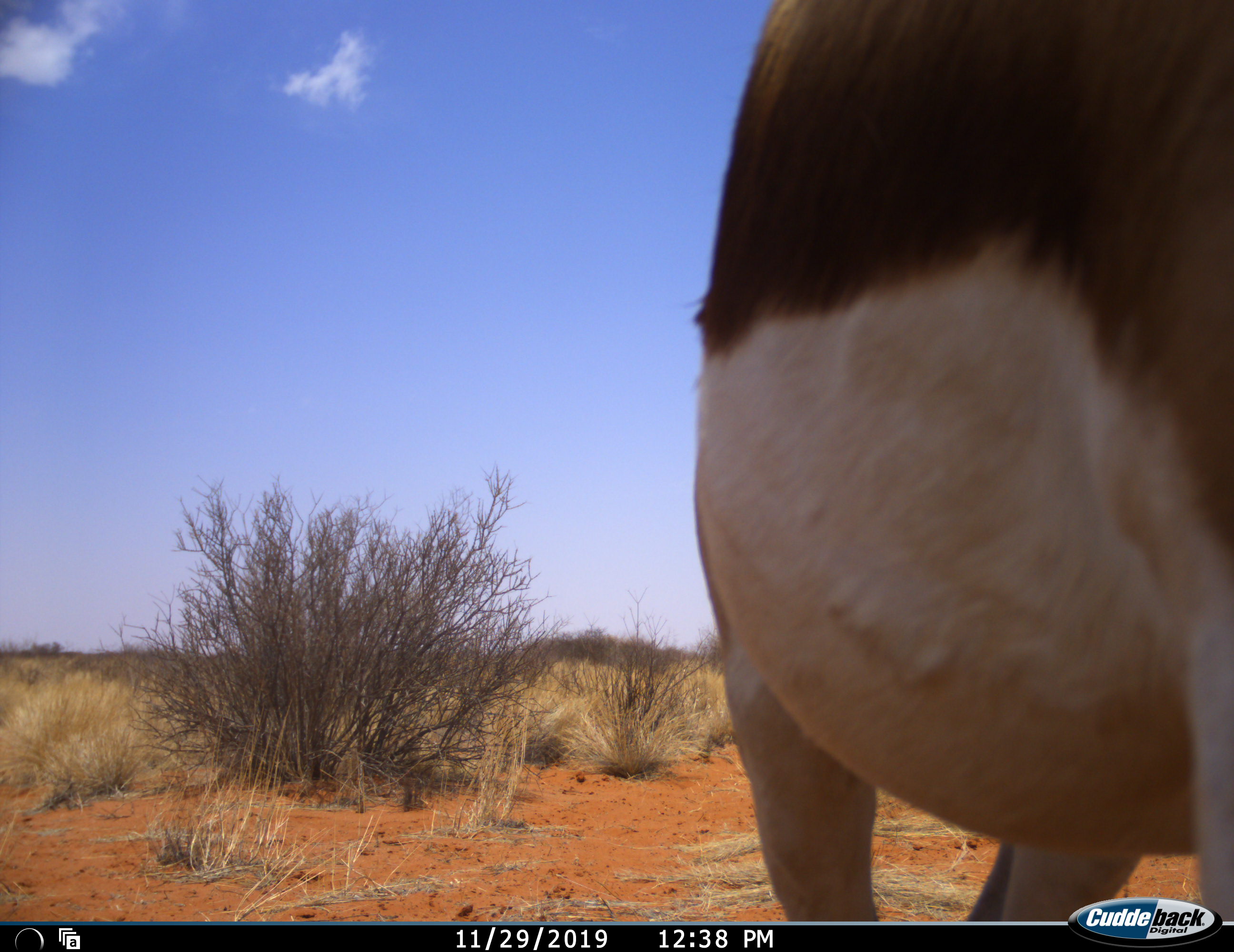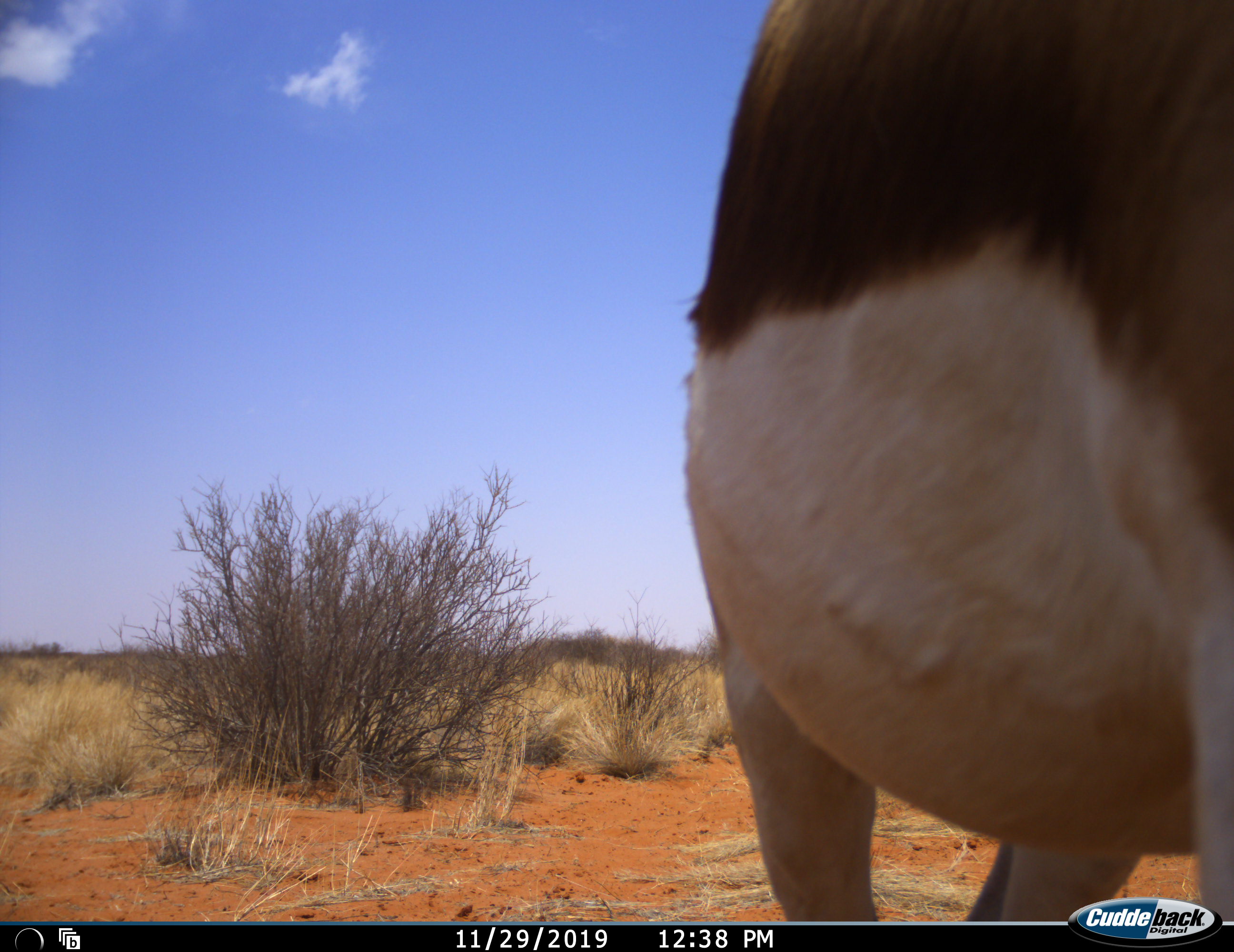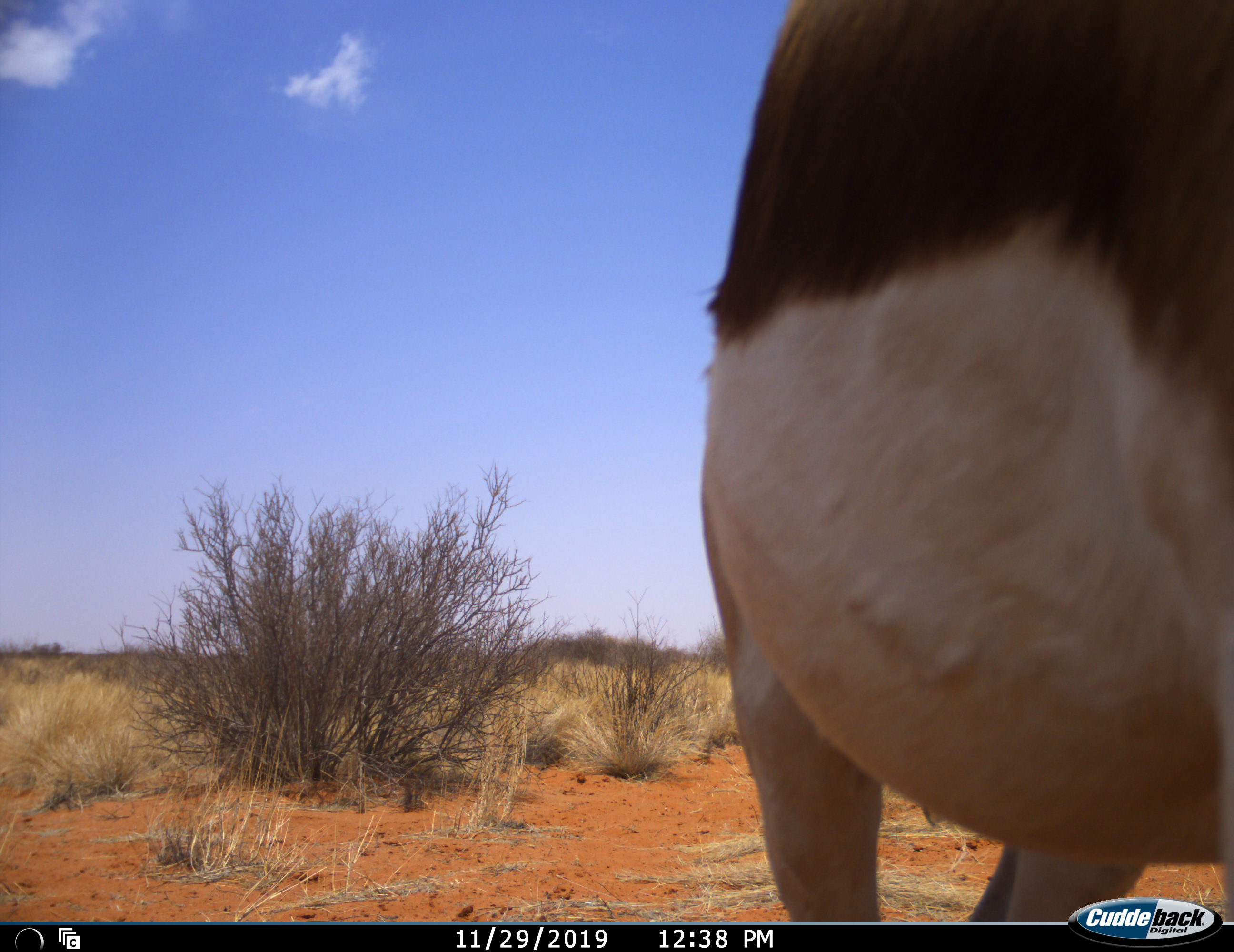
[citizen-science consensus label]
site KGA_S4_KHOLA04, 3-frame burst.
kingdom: Animalia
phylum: Chordata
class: Mammalia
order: Artiodactyla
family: Bovidae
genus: Antidorcas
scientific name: Antidorcas marsupialis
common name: springbok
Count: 1.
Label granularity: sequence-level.